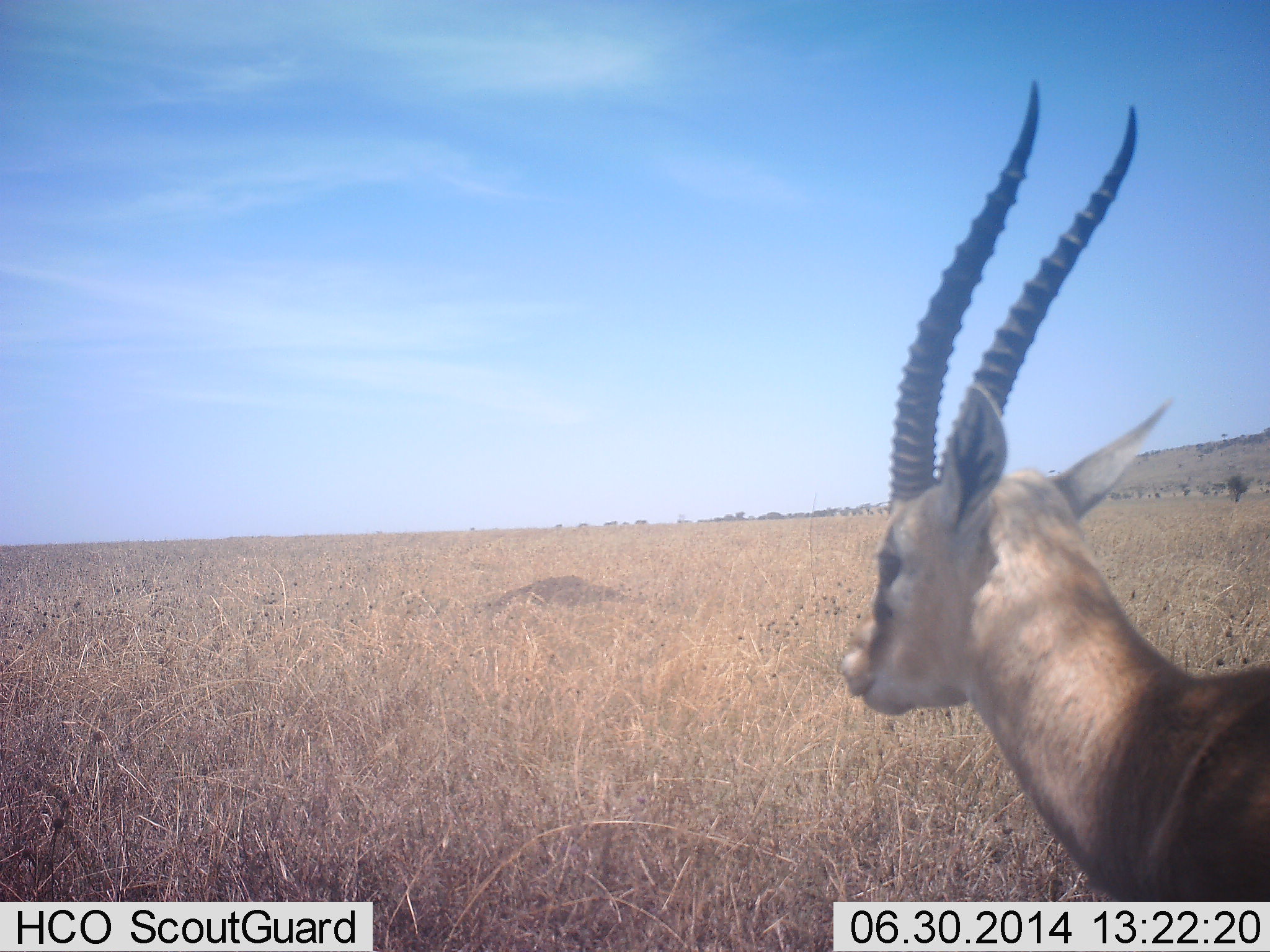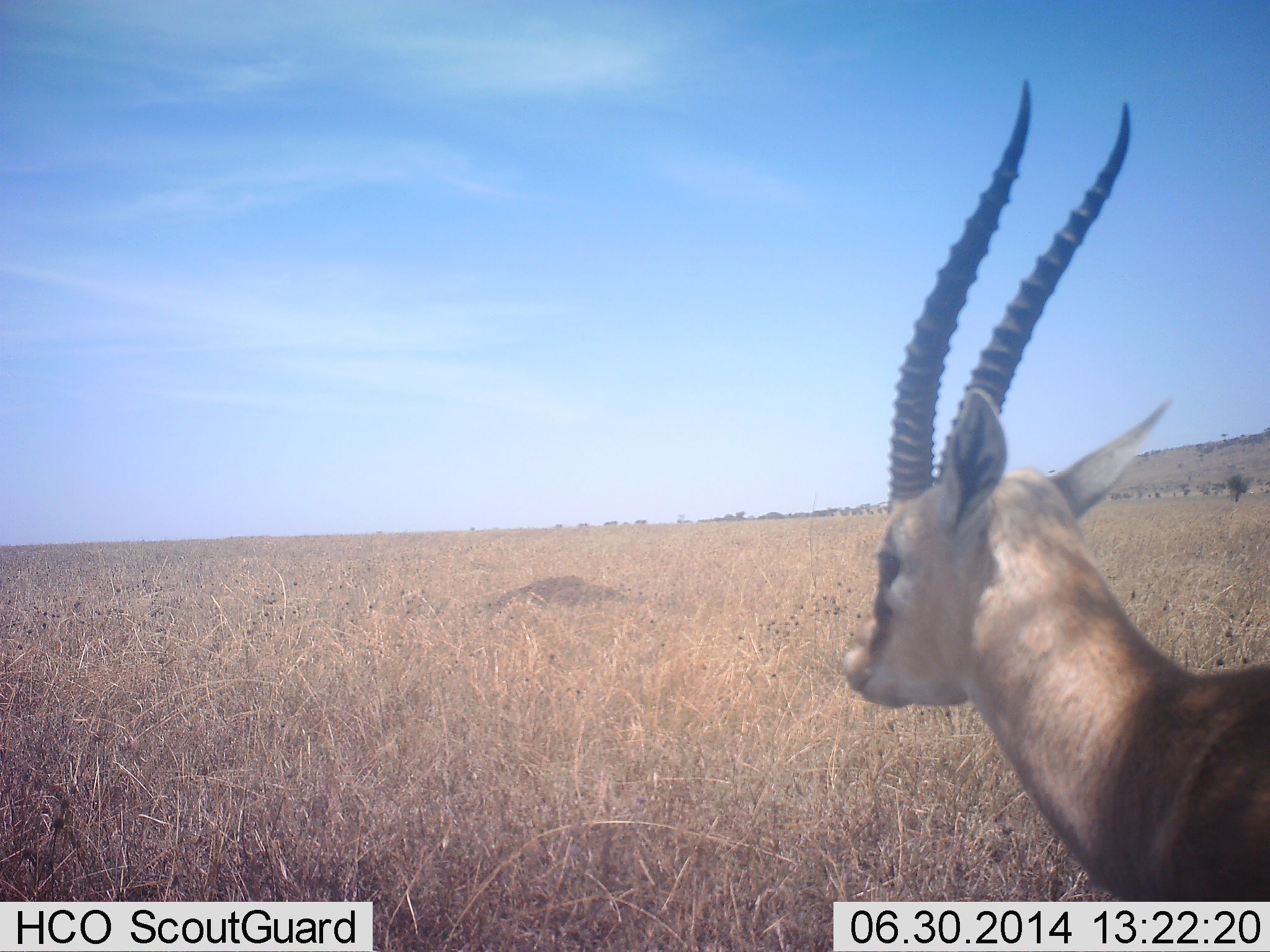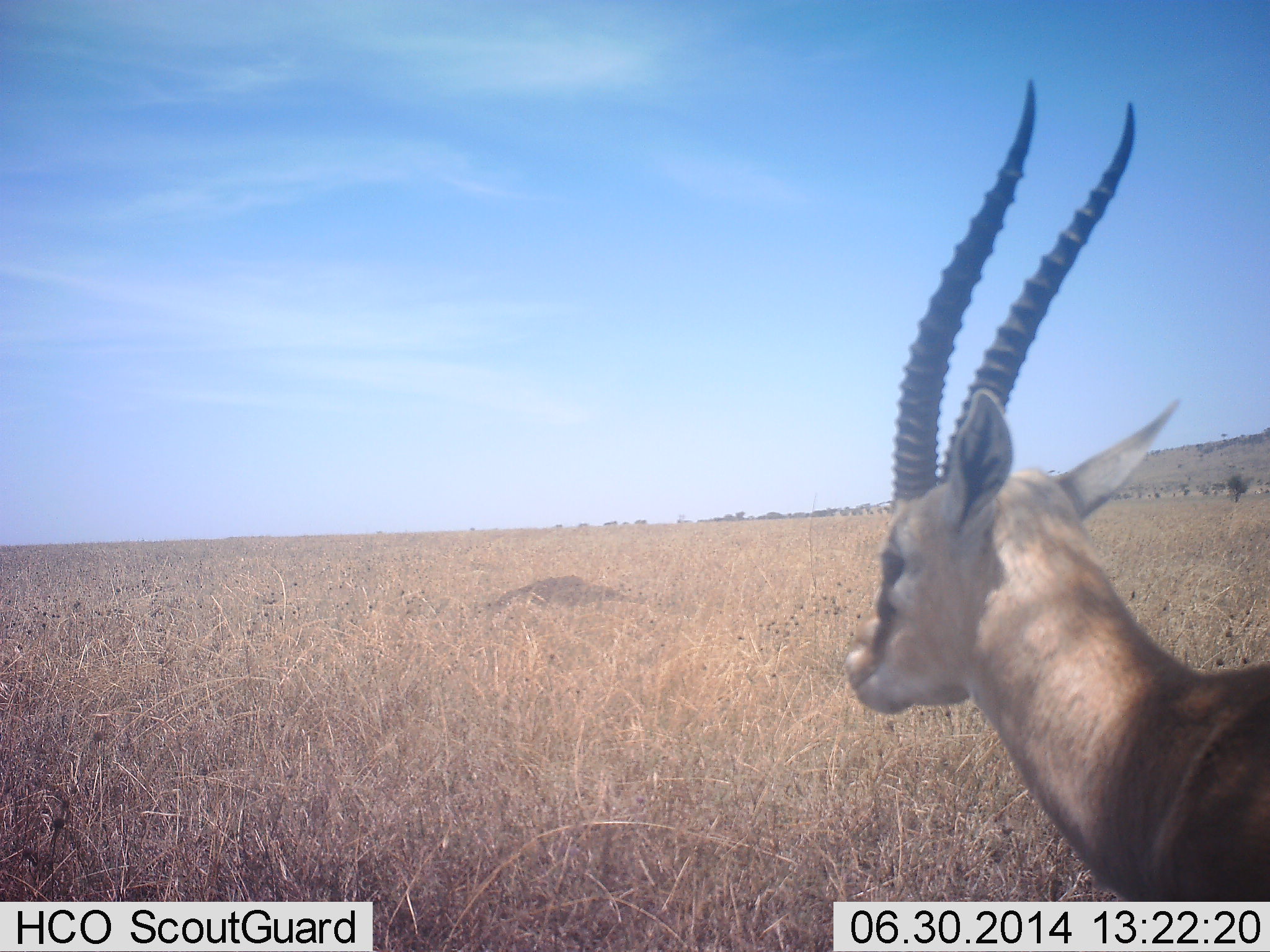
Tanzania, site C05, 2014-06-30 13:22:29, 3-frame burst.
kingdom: Animalia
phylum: Chordata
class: Mammalia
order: Artiodactyla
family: Bovidae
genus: Eudorcas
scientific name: Eudorcas thomsonii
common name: thomson's gazelle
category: gazellethomsons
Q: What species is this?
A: Gazellethomsons (thomson's gazelle) (Eudorcas thomsonii).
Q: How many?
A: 1.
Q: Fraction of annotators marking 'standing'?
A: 80%.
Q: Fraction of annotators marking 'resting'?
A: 0%.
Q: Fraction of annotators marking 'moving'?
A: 0%.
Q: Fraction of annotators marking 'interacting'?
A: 0%.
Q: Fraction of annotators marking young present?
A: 0%.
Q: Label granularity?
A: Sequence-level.